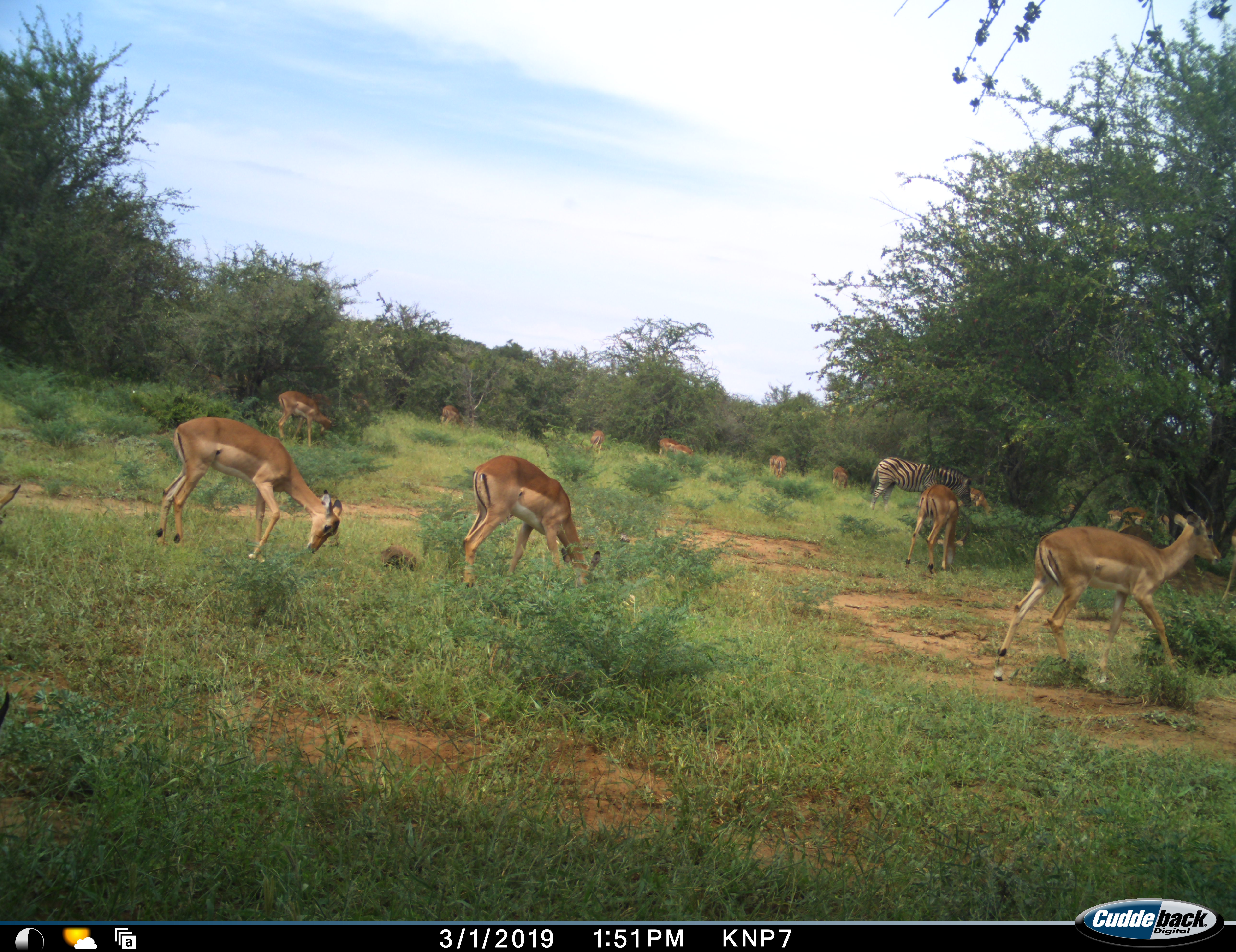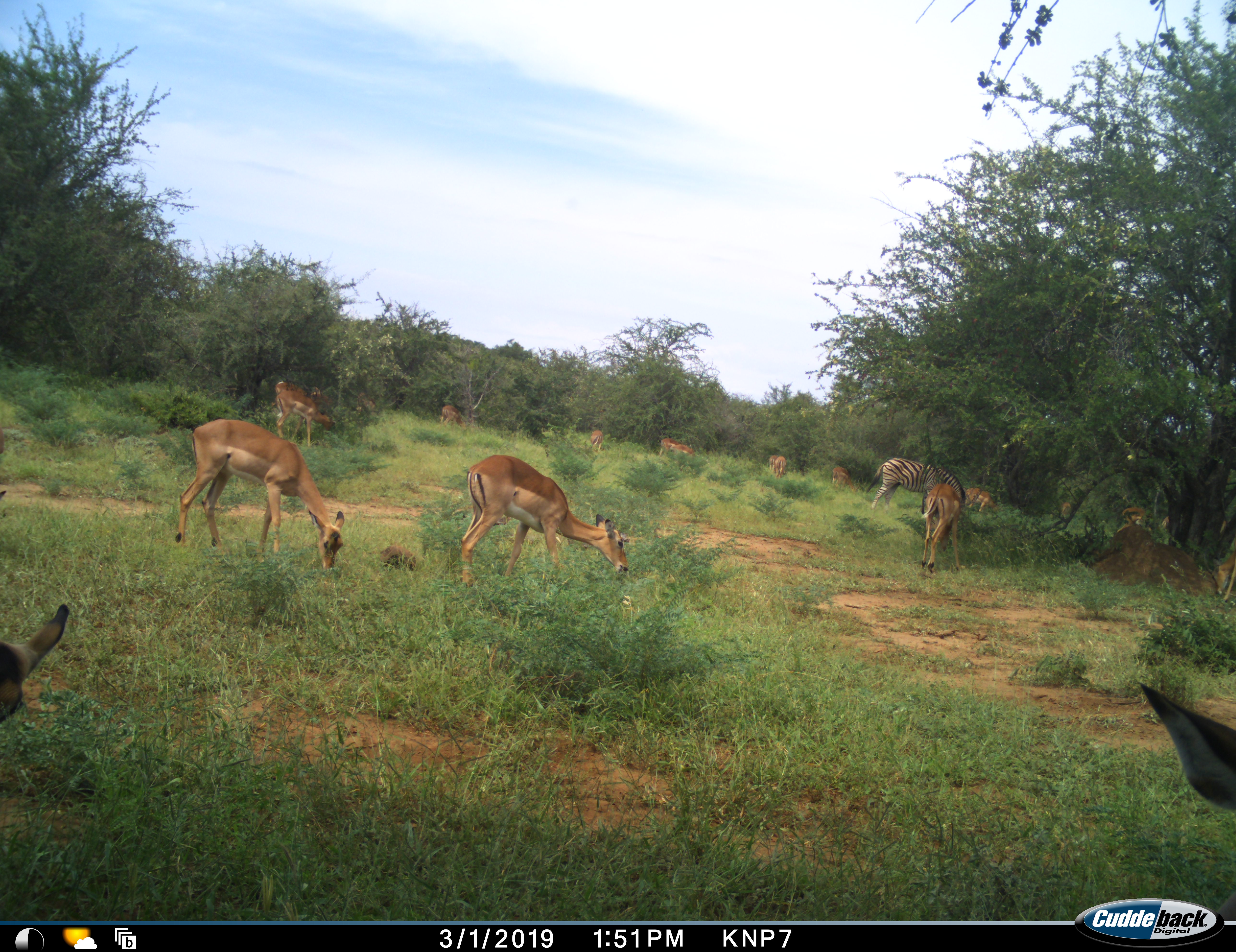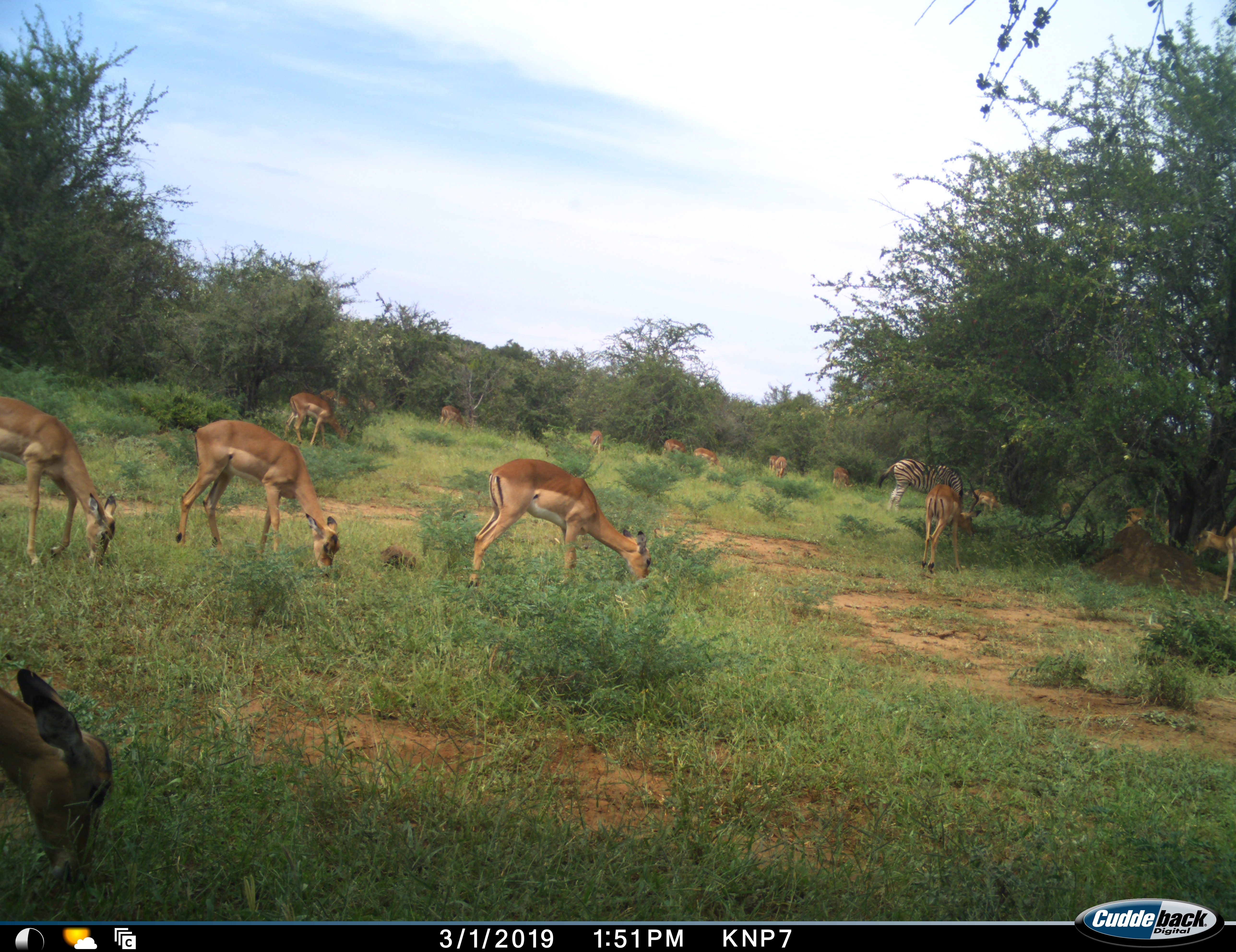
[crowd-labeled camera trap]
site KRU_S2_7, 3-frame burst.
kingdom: Animalia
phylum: Chordata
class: Mammalia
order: Artiodactyla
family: Bovidae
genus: Aepyceros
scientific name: Aepyceros melampus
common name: impala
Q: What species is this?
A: Impala (Aepyceros melampus).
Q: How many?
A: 11-50.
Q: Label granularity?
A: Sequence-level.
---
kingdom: Animalia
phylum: Chordata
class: Mammalia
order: Perissodactyla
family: Equidae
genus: Equus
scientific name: Equus quagga burchellii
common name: burchell's zebra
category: zebraburchells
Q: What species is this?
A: Zebraburchells (burchell's zebra) (Equus quagga burchellii).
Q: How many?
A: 1.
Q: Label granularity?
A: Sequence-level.